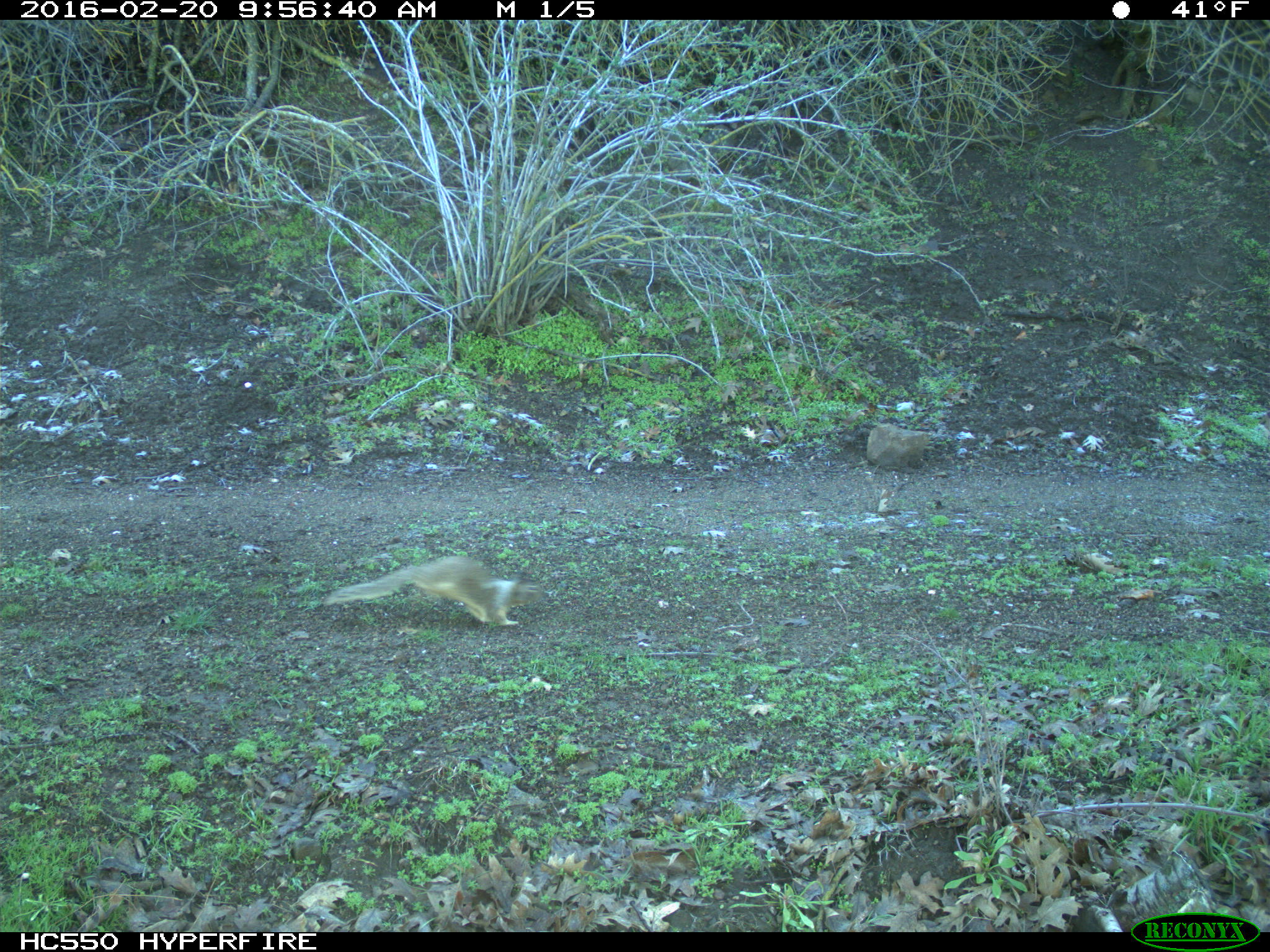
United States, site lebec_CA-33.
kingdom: Animalia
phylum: Chordata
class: Mammalia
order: Rodentia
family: Sciuridae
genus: Otospermophilus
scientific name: Otospermophilus beecheyi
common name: california ground squirrel